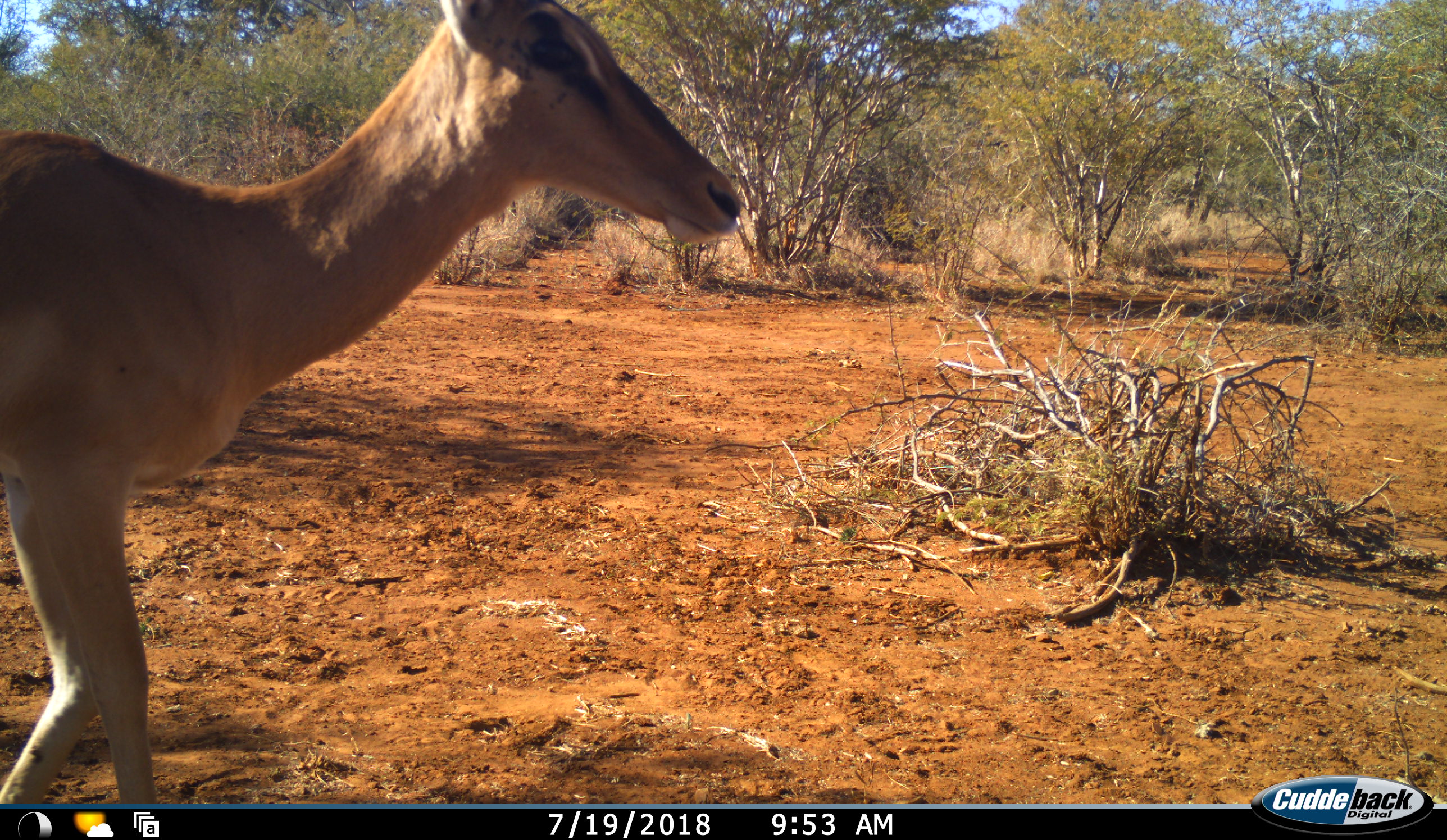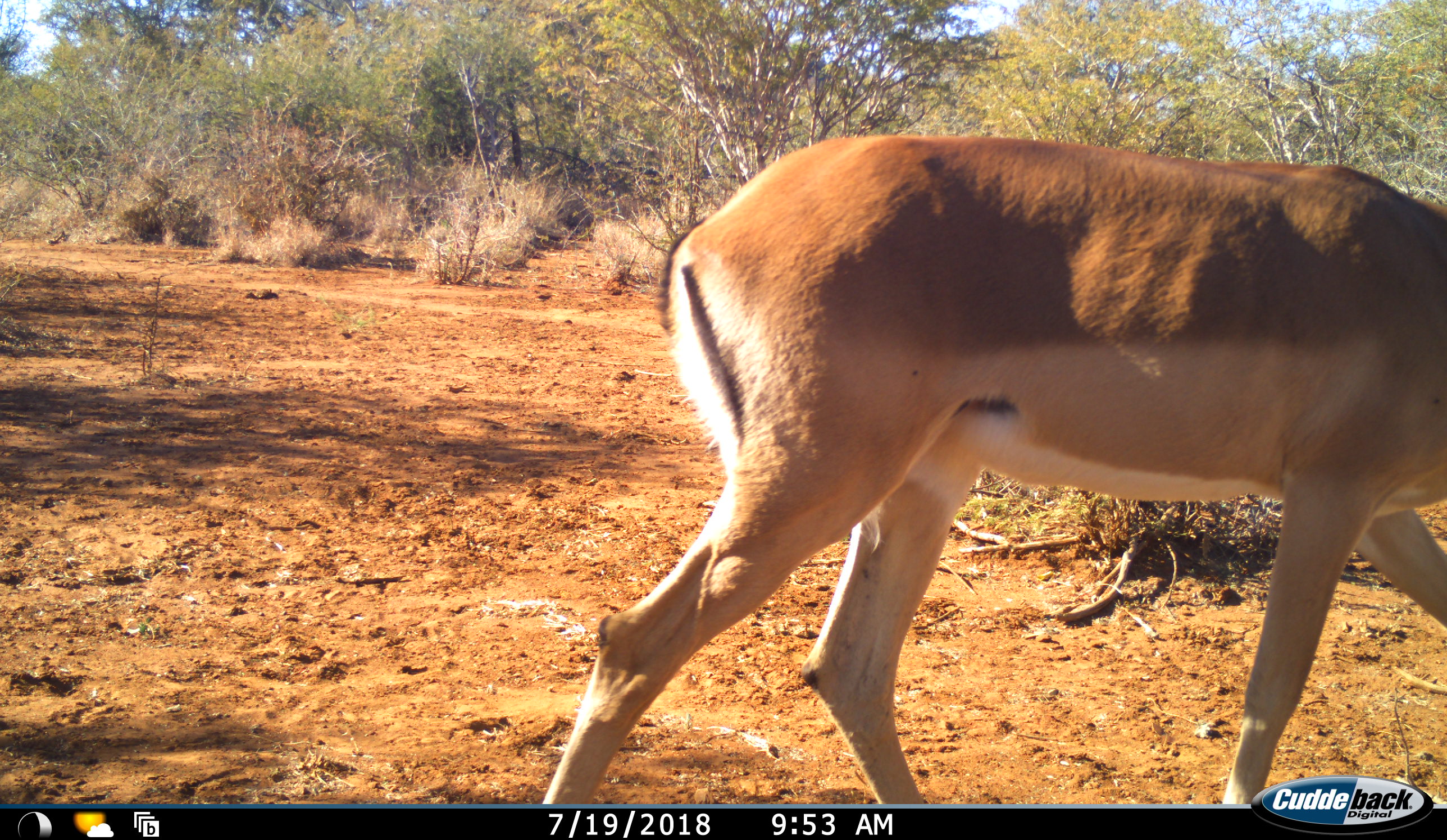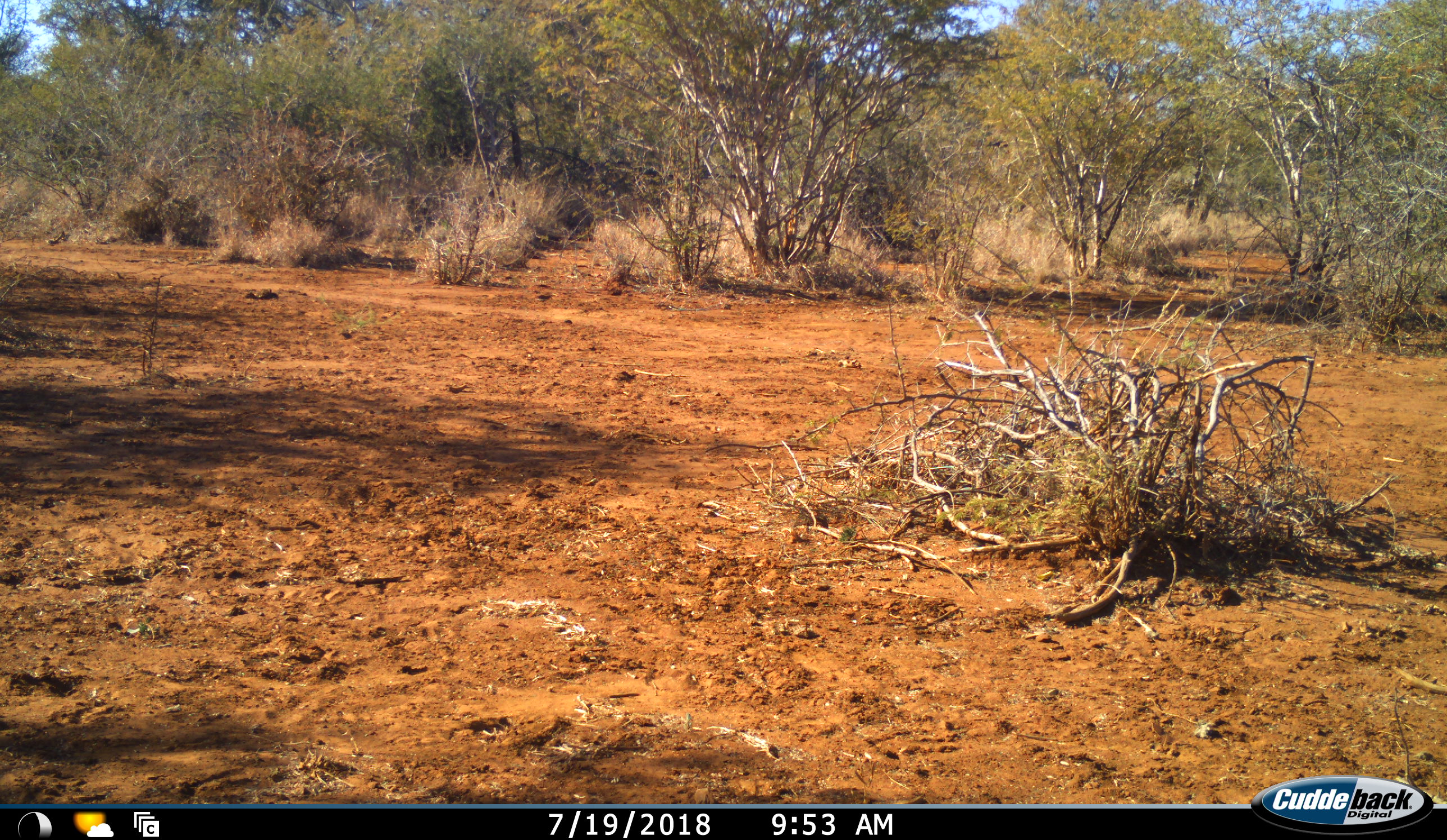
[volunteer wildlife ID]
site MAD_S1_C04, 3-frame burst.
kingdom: Animalia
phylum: Chordata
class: Mammalia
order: Artiodactyla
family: Bovidae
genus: Aepyceros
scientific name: Aepyceros melampus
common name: impala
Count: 1.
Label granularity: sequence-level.